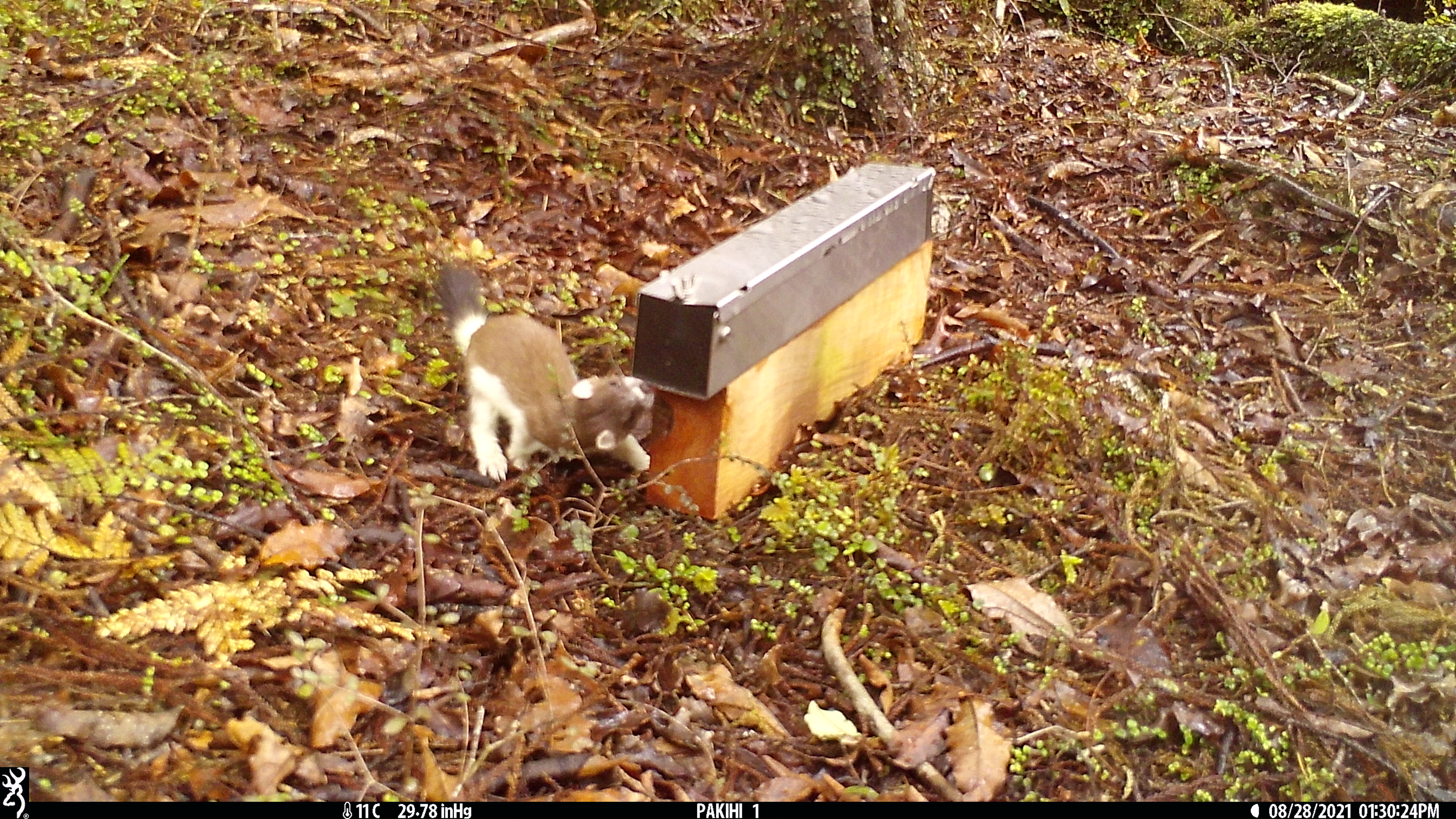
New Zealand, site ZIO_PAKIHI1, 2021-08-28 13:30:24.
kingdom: Animalia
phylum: Chordata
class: Mammalia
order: Carnivora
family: Mustelidae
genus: Mustela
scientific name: Mustela erminea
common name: stoat